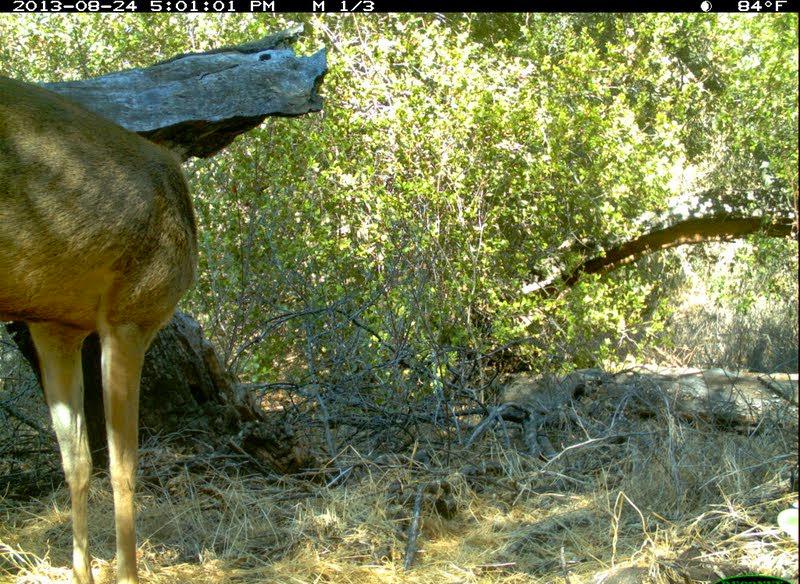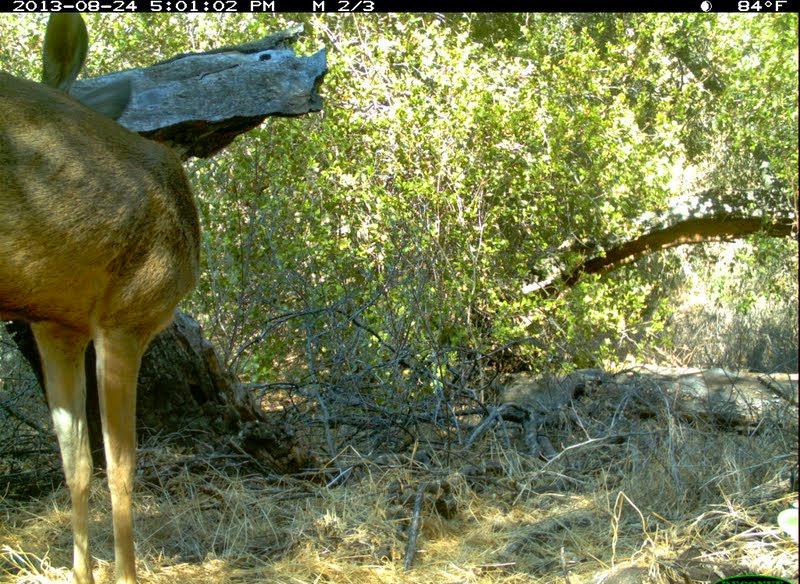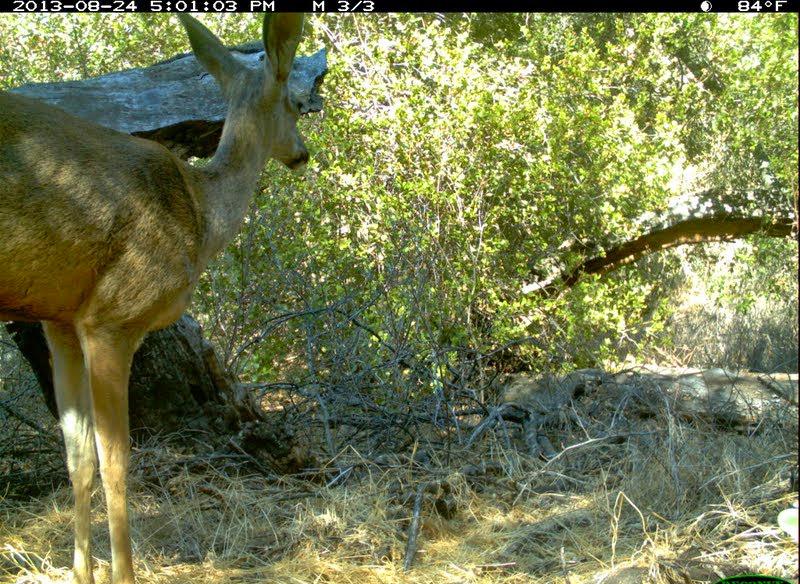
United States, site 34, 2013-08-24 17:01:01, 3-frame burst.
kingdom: Animalia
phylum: Chordata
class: Mammalia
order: Artiodactyla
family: Cervidae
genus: Odocoileus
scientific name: Odocoileus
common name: deer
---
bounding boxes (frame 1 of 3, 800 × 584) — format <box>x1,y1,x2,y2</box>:
deer: <box>0,73,197,584</box>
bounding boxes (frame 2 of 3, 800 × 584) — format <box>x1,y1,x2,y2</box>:
deer: <box>0,12,200,584</box>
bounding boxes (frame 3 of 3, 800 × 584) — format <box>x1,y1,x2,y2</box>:
deer: <box>0,13,311,584</box>